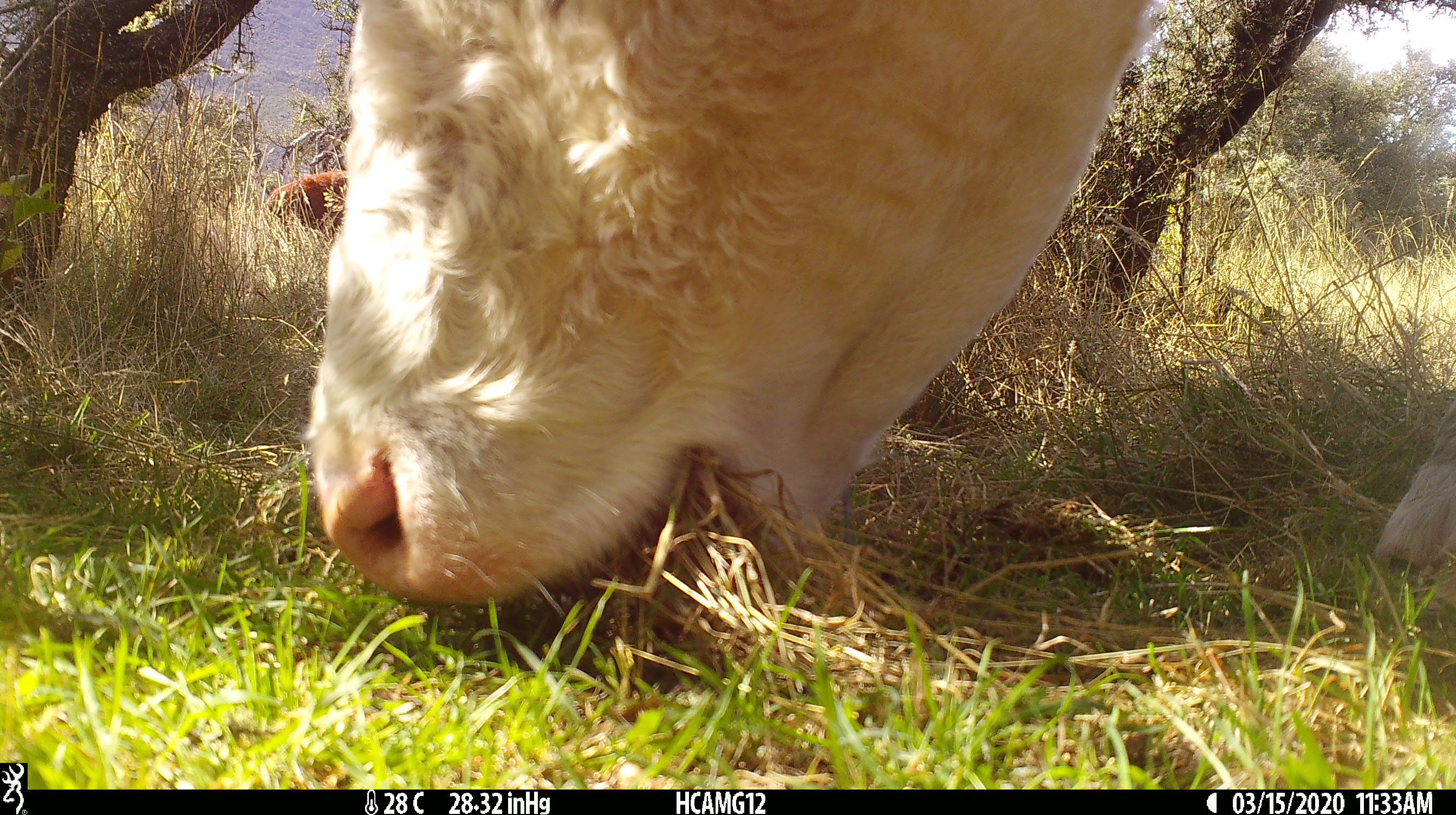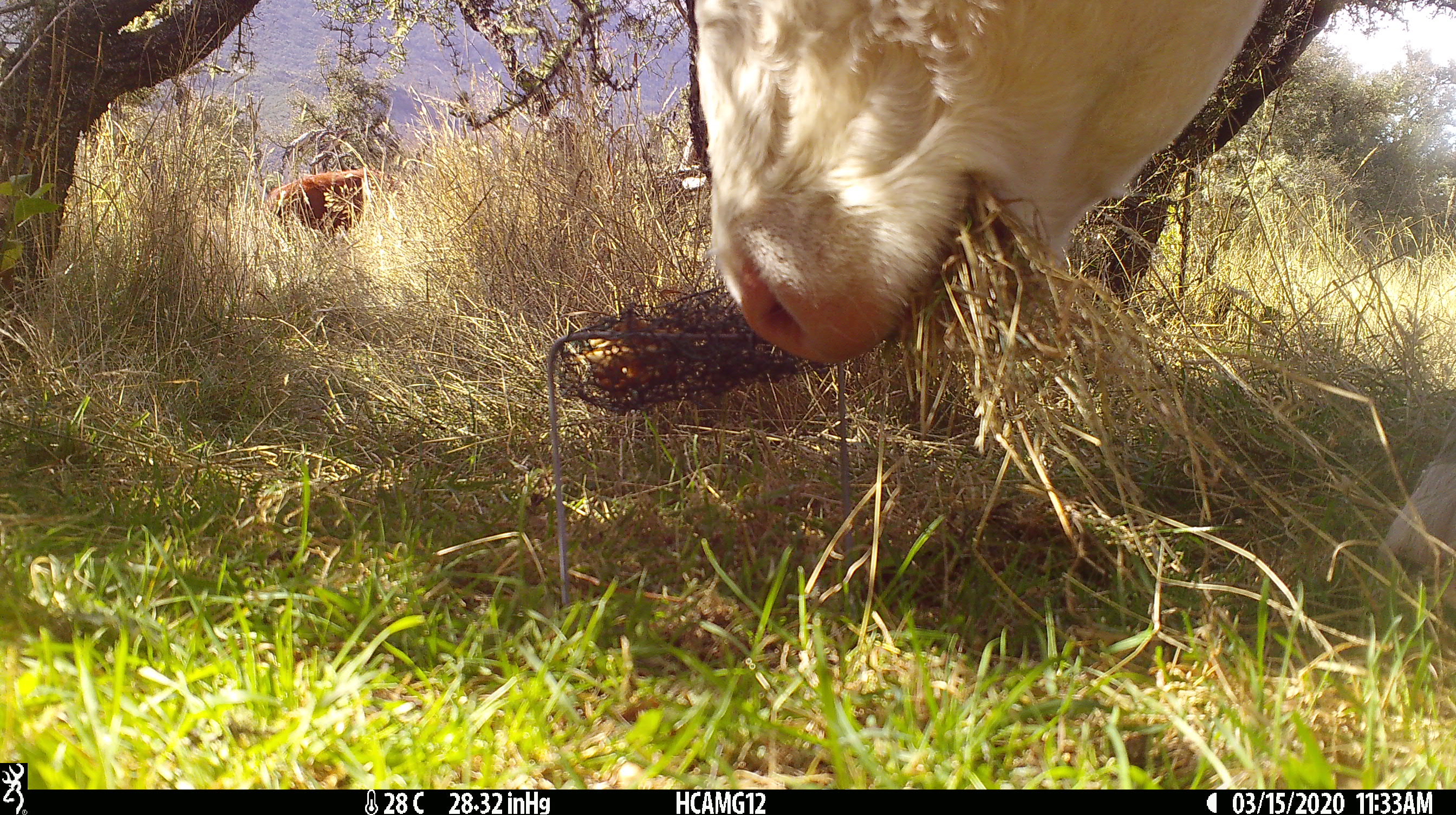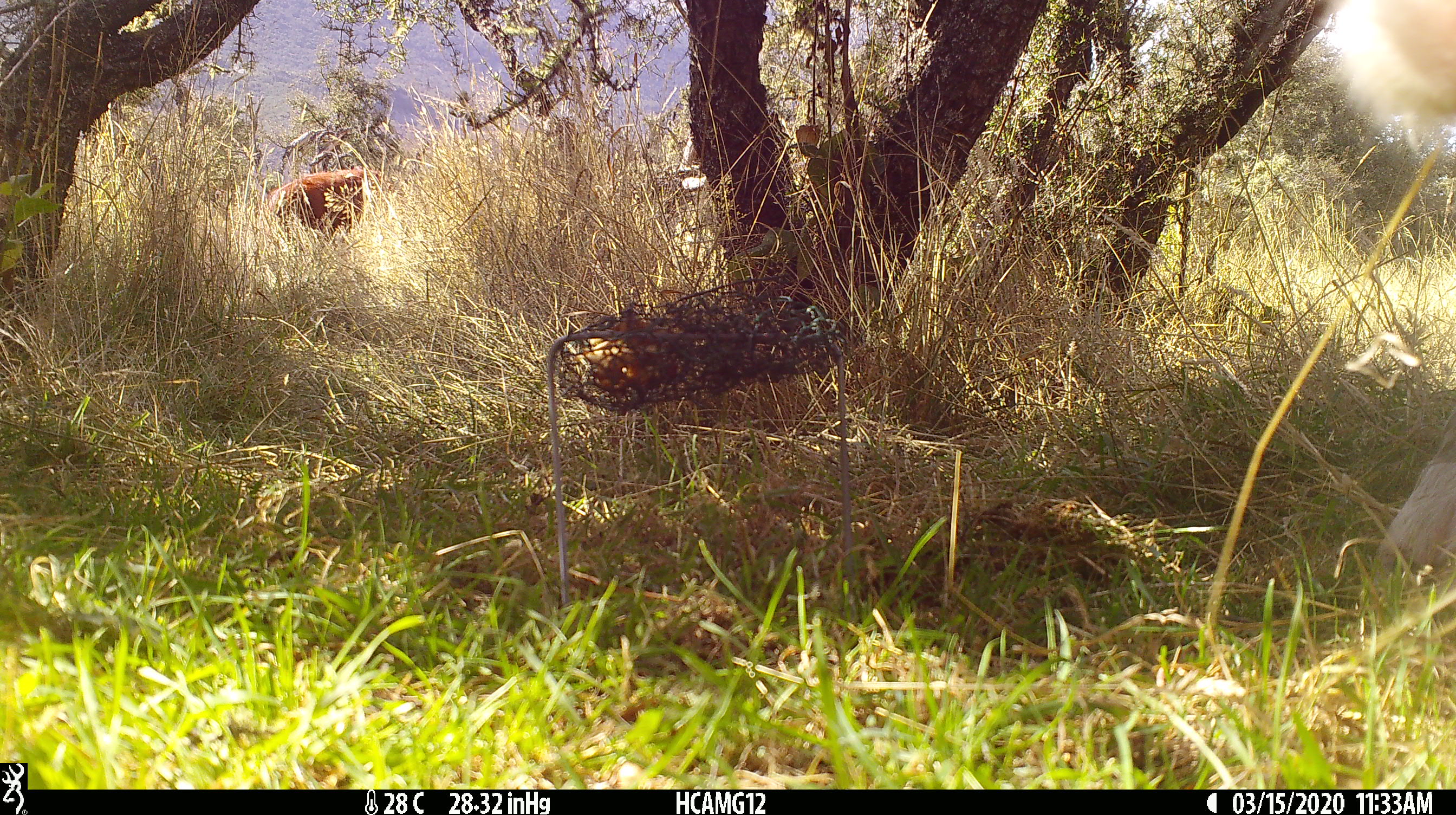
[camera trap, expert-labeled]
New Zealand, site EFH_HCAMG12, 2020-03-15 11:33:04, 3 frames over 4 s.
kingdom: Animalia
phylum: Chordata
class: Mammalia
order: Artiodactyla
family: Bovidae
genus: Bos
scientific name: Bos taurus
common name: domestic cow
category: cow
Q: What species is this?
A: Cow (domestic cow) (Bos taurus).